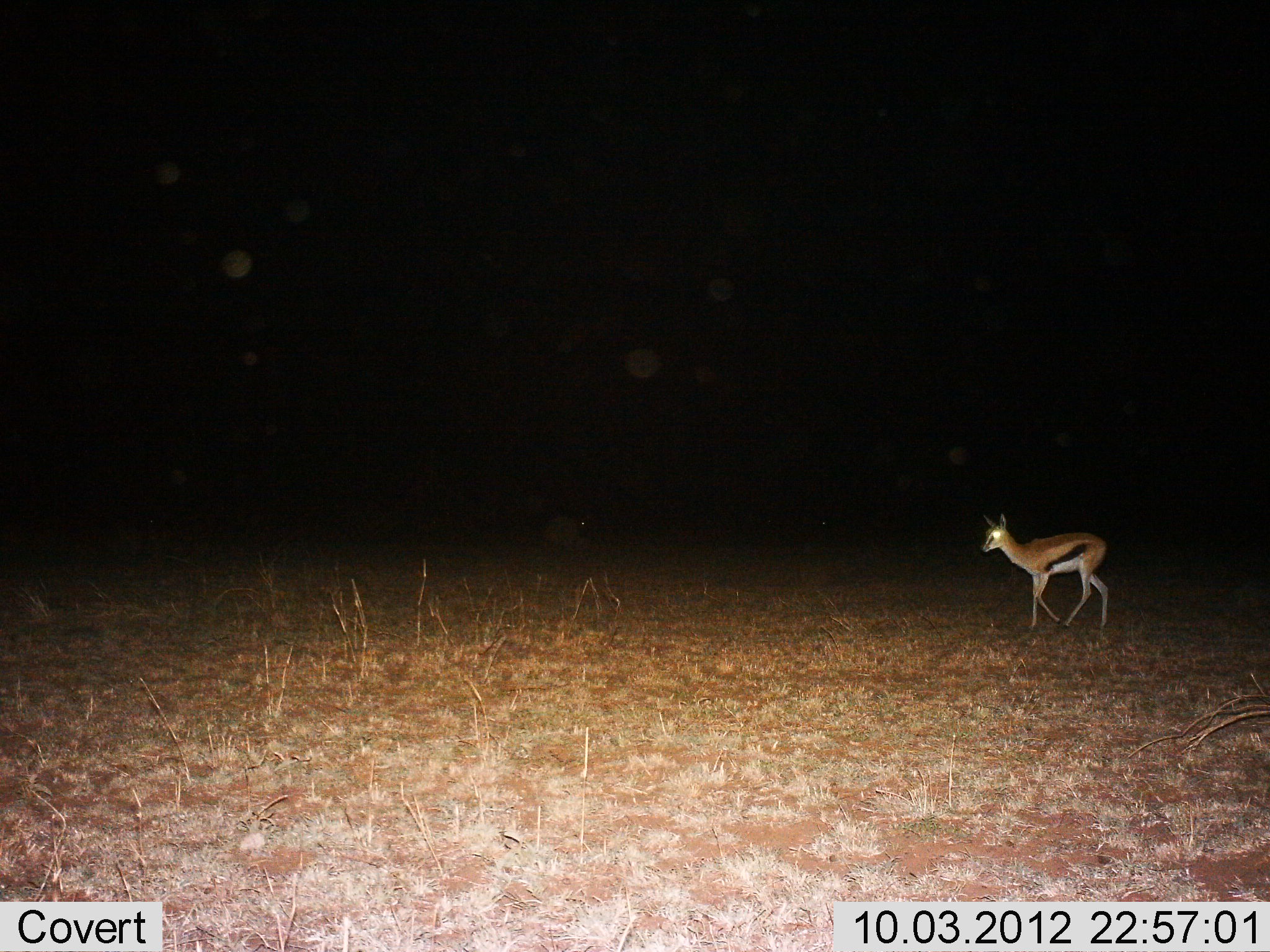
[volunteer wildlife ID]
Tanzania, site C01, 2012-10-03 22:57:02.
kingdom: Animalia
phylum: Chordata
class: Mammalia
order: Artiodactyla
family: Bovidae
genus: Eudorcas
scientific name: Eudorcas thomsonii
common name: thomson's gazelle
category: gazellethomsons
Gazellethomsons (thomson's gazelle) (Eudorcas thomsonii), count 1. Behavior (volunteer vote fractions): standing 10%, resting 0%, moving 90%, interacting 0%. Young present (vote fraction): 10%. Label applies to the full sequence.